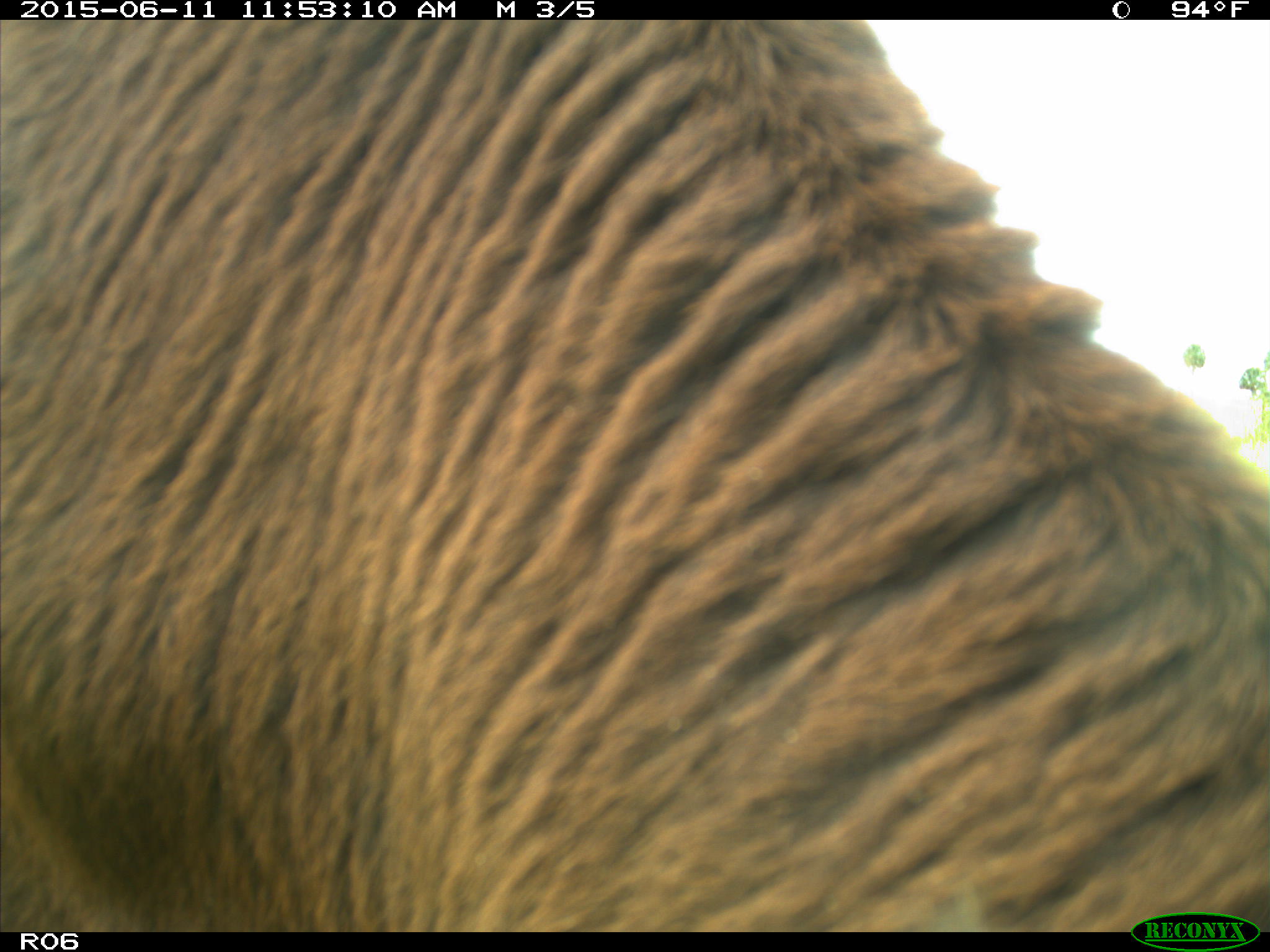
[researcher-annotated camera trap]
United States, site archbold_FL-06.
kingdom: Animalia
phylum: Chordata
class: Mammalia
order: Artiodactyla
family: Bovidae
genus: Bos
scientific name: Bos taurus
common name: domestic cow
Bos taurus (domestic cow).